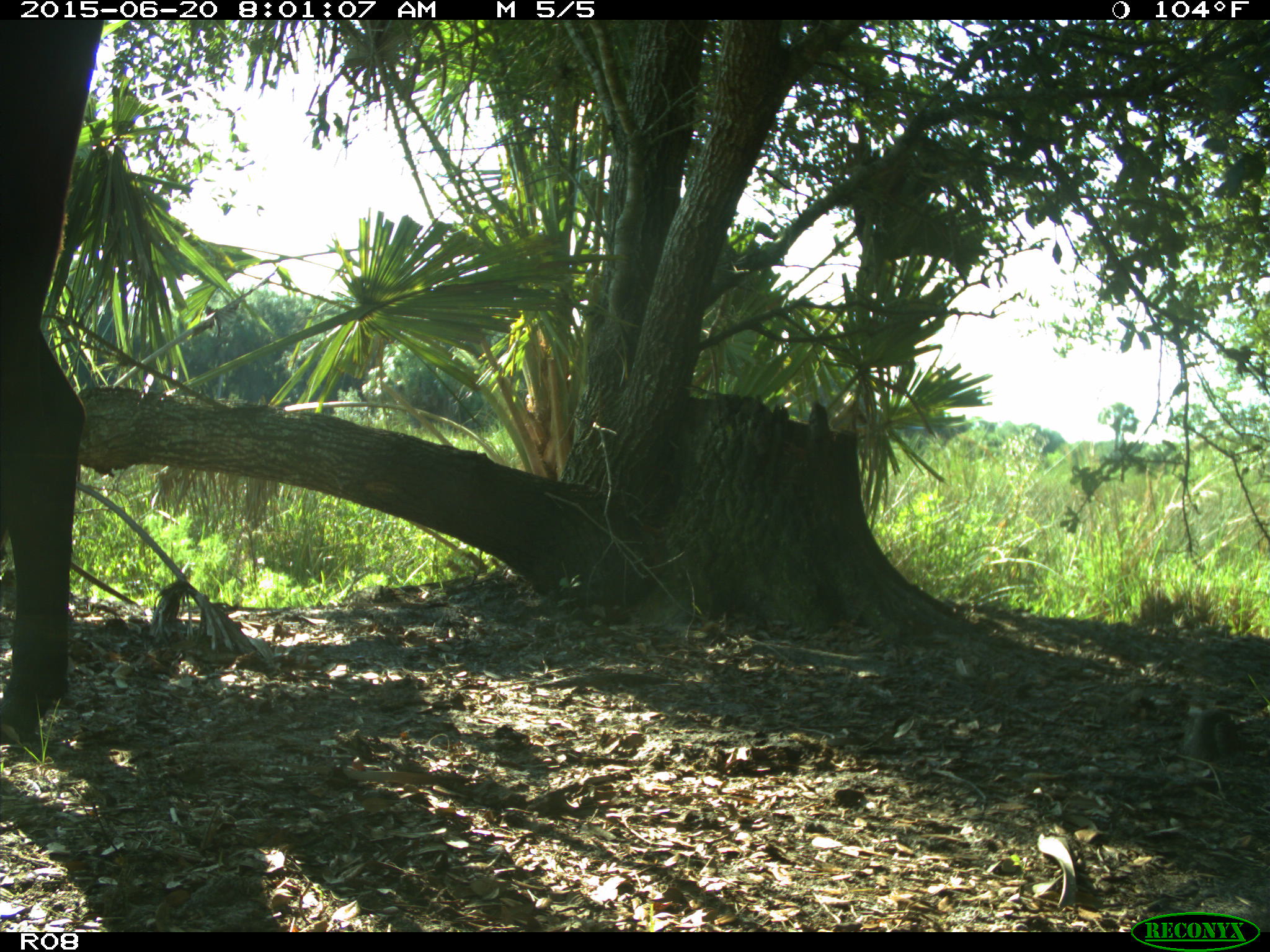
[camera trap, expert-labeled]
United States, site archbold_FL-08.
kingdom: Animalia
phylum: Chordata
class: Mammalia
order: Artiodactyla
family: Bovidae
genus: Bos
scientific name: Bos taurus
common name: domestic cow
Bos taurus (domestic cow).